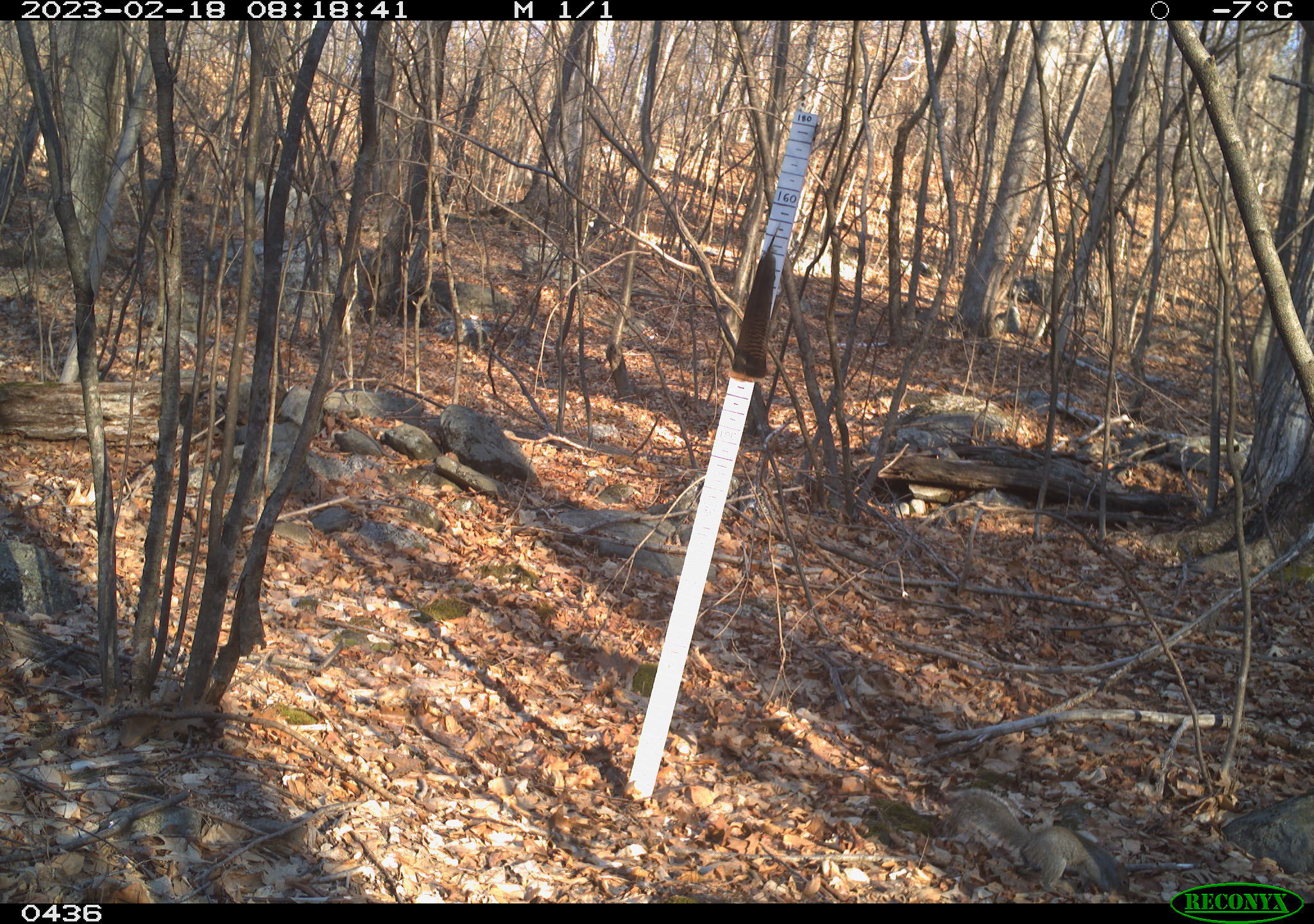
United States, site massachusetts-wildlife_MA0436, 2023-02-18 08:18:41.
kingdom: Animalia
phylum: Chordata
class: Mammalia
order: Rodentia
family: Sciuridae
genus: Sciurus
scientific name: Sciurus carolinensis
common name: gray squirrel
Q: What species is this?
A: Gray squirrel (Sciurus carolinensis).